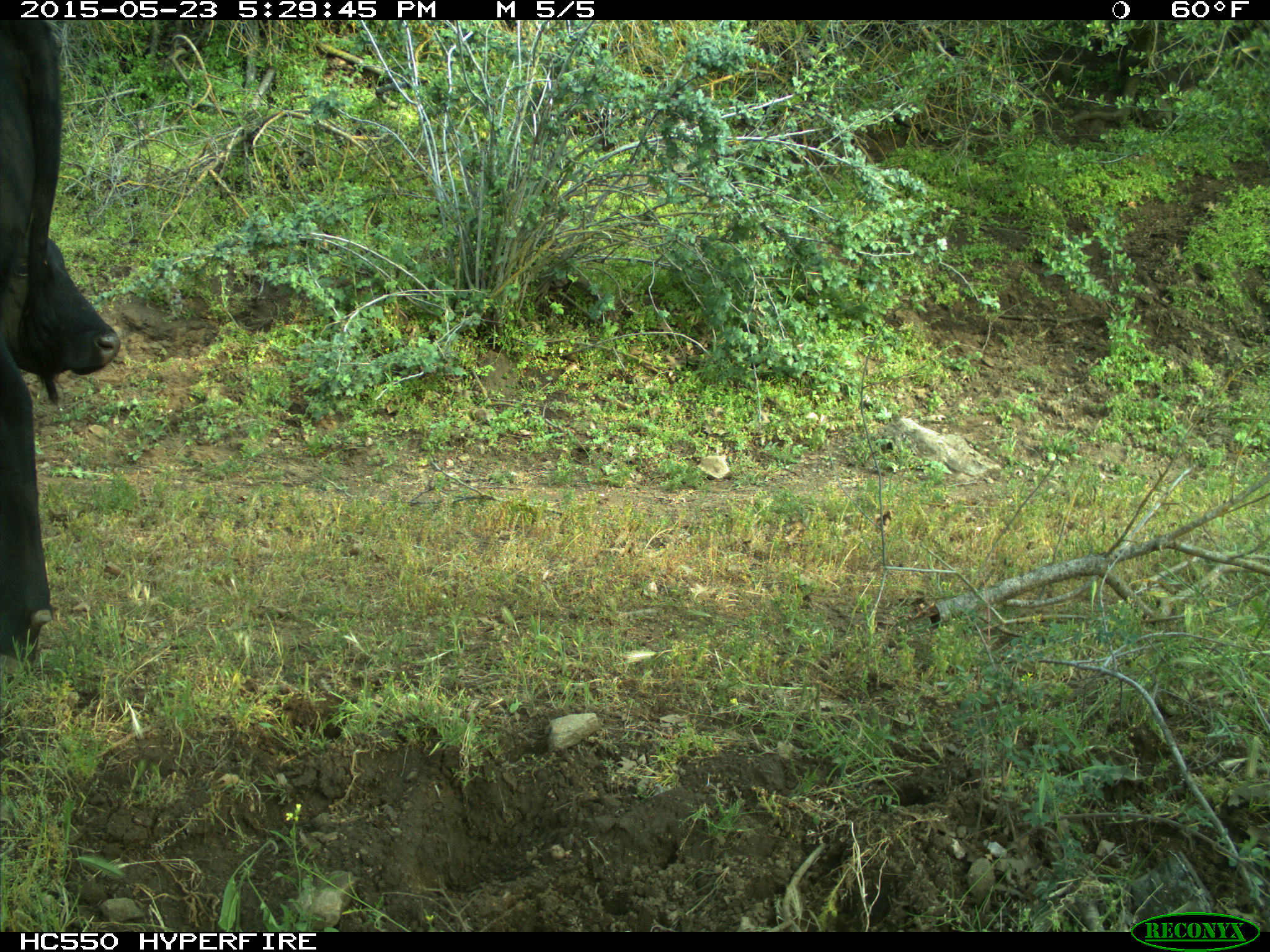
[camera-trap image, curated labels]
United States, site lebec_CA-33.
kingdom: Animalia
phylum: Chordata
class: Mammalia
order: Artiodactyla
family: Bovidae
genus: Bos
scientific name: Bos taurus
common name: domestic cow